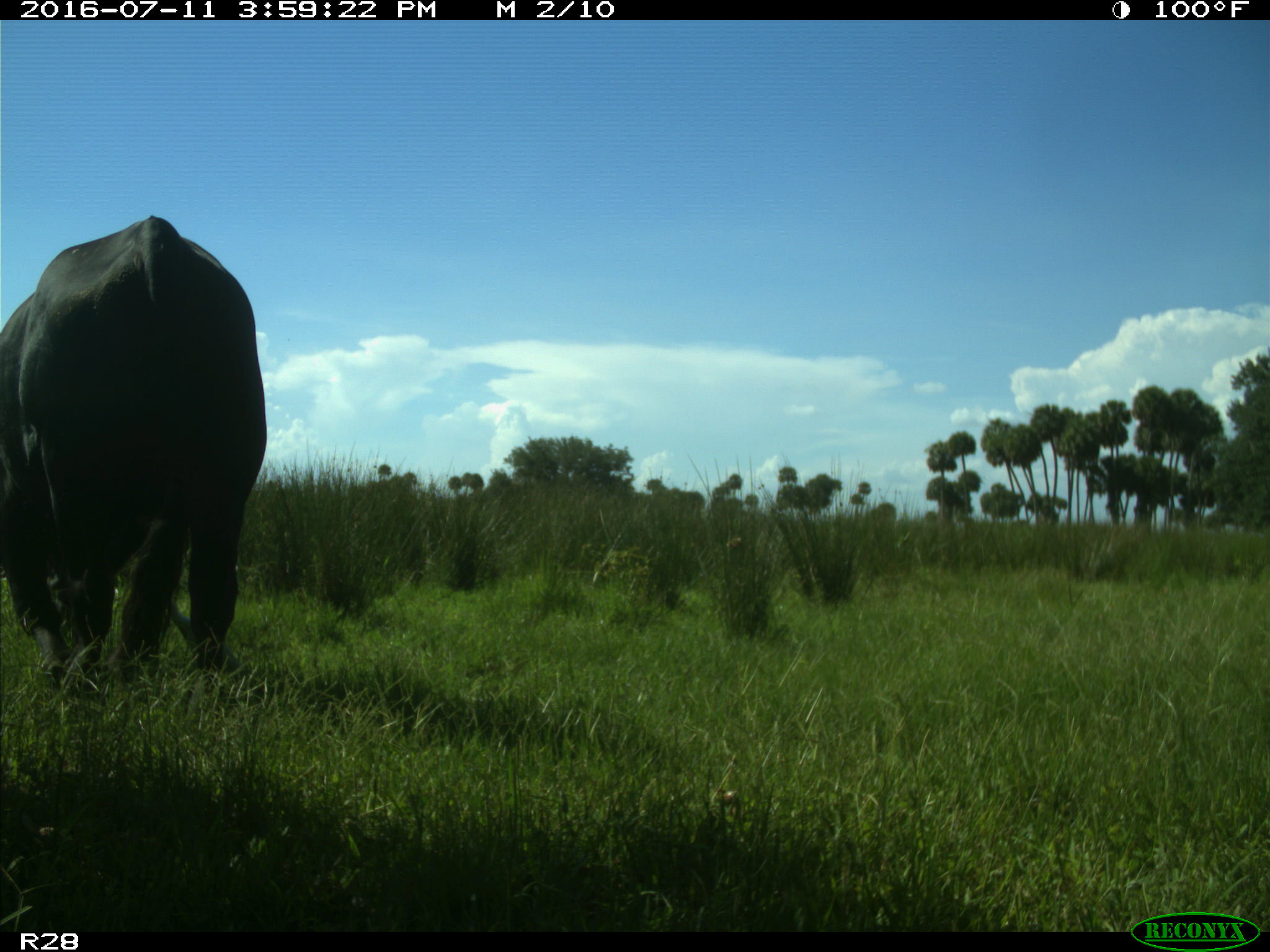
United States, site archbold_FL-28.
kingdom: Animalia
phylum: Chordata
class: Mammalia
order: Artiodactyla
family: Bovidae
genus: Bos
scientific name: Bos taurus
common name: domestic cow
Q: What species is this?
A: Bos taurus (domestic cow).